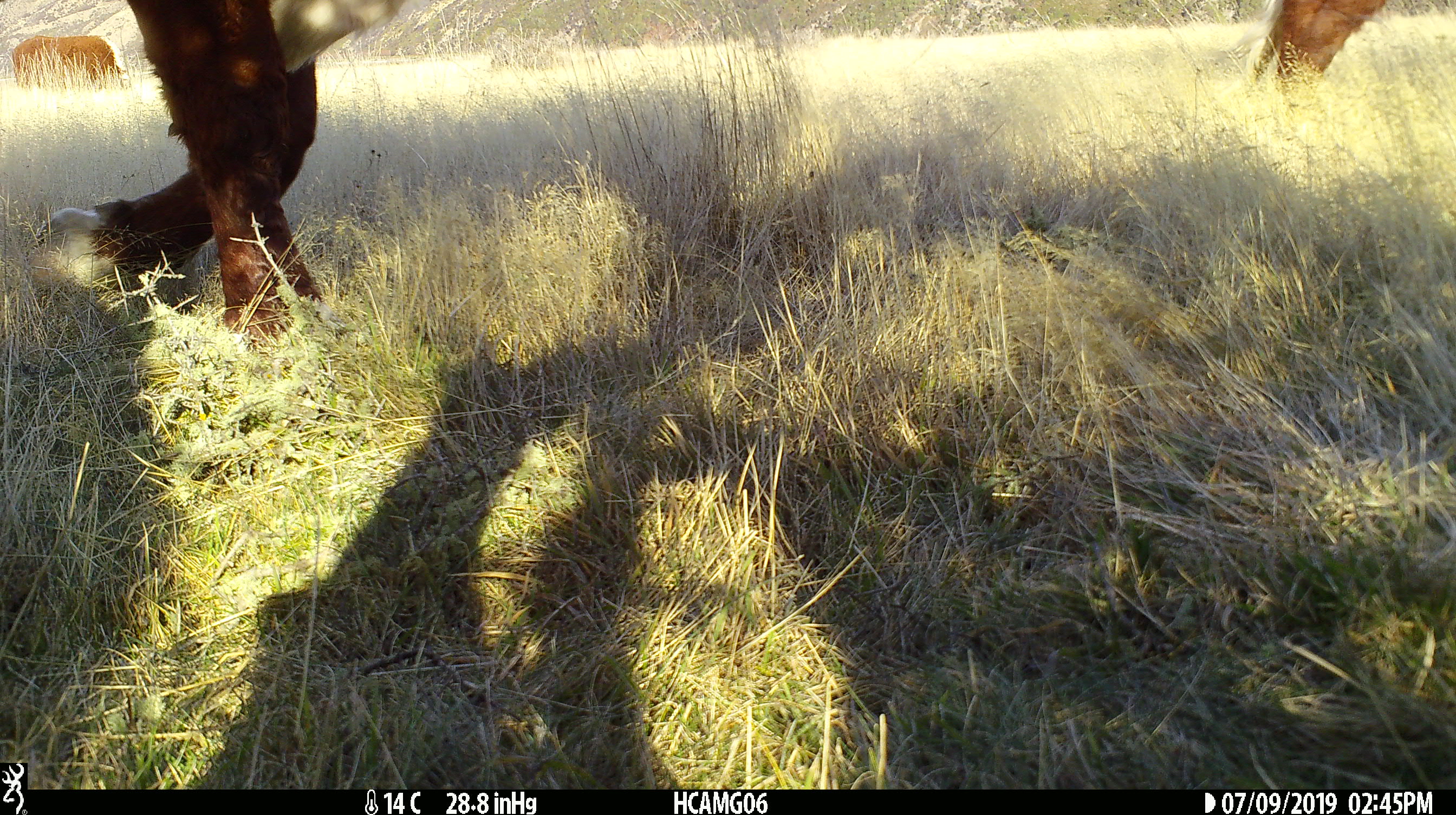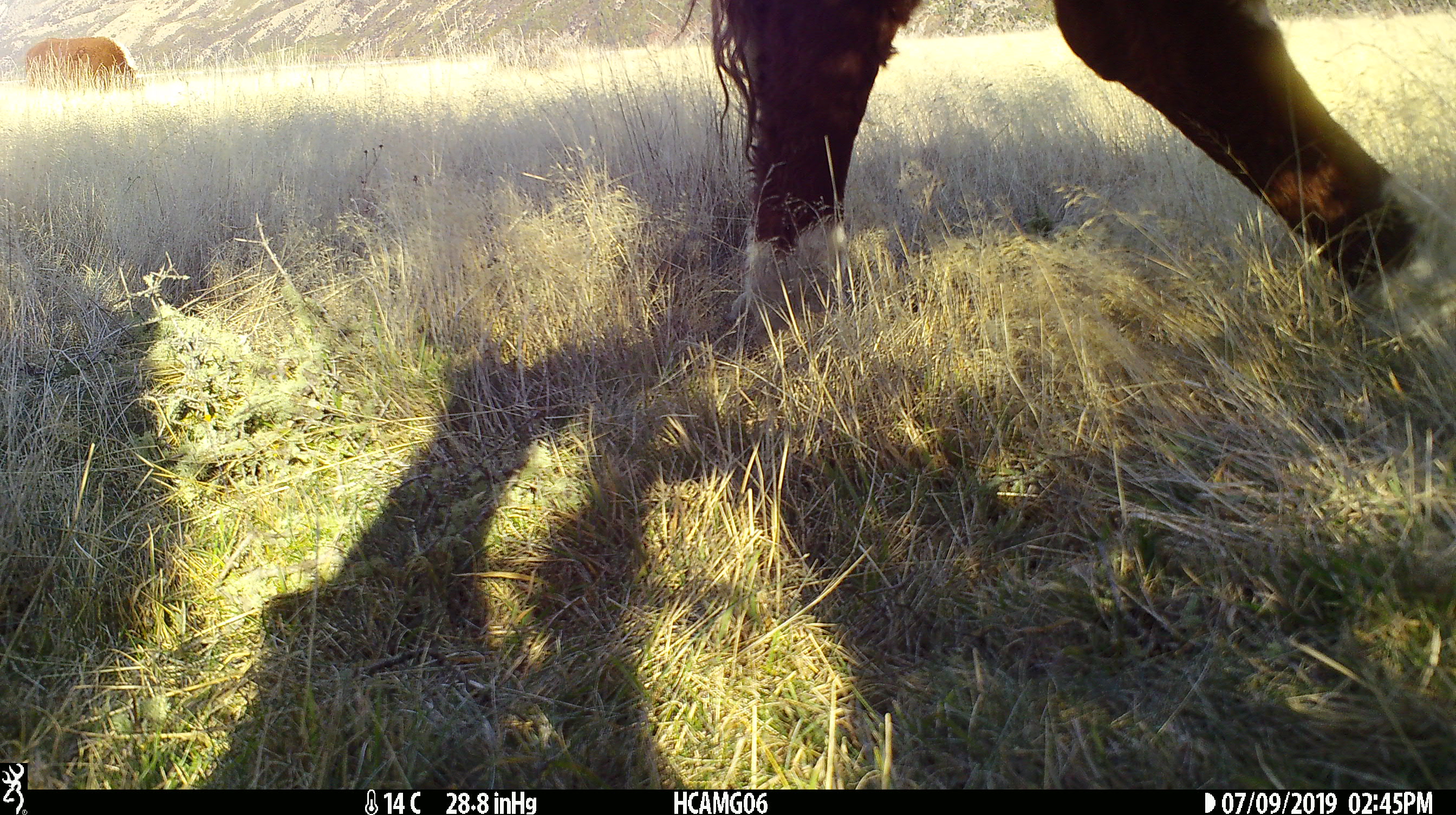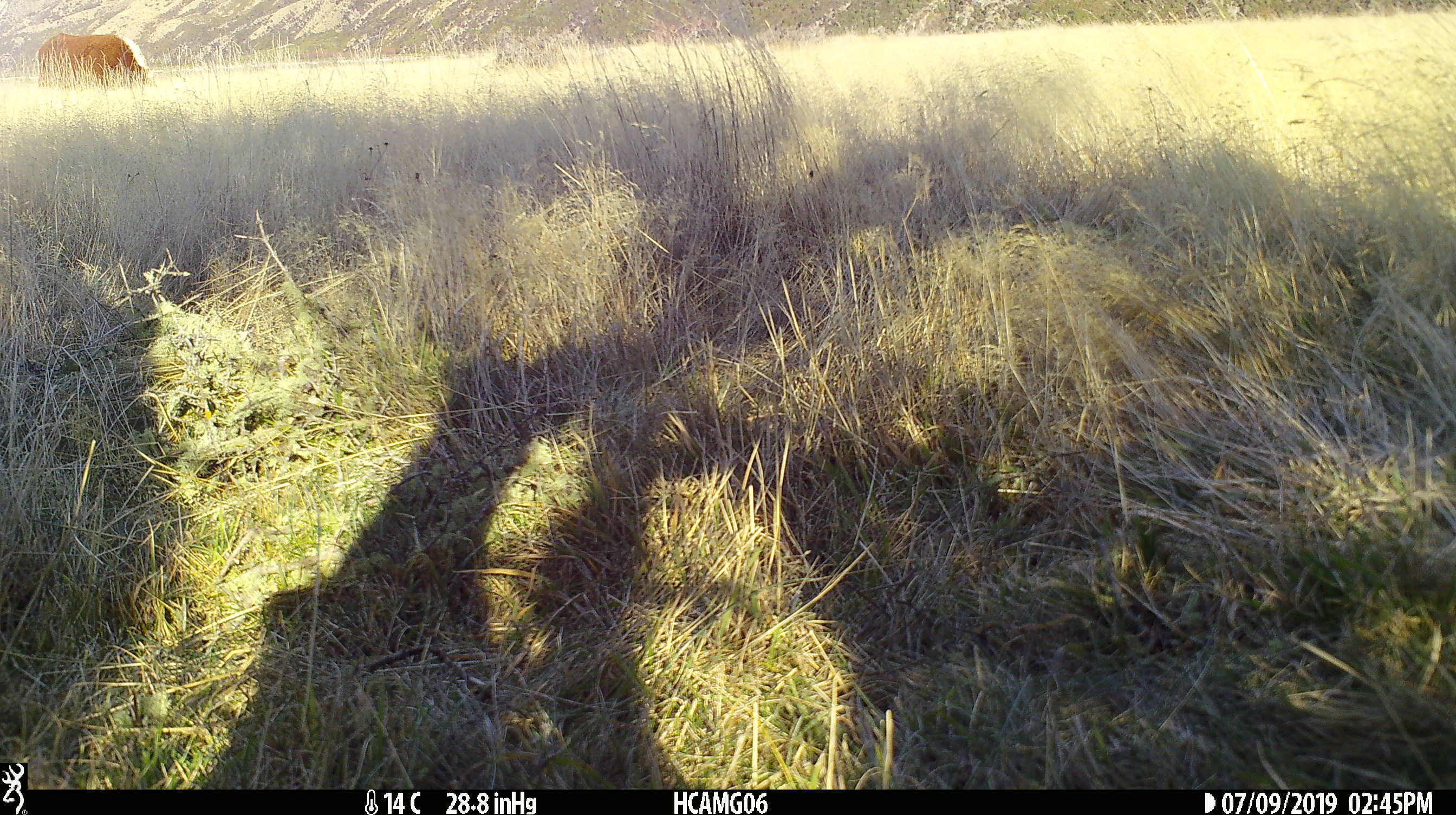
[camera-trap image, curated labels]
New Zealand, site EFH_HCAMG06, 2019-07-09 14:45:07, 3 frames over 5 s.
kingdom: Animalia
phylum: Chordata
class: Mammalia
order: Artiodactyla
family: Bovidae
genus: Bos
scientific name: Bos taurus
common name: domestic cow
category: cow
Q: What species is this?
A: Cow (domestic cow) (Bos taurus).